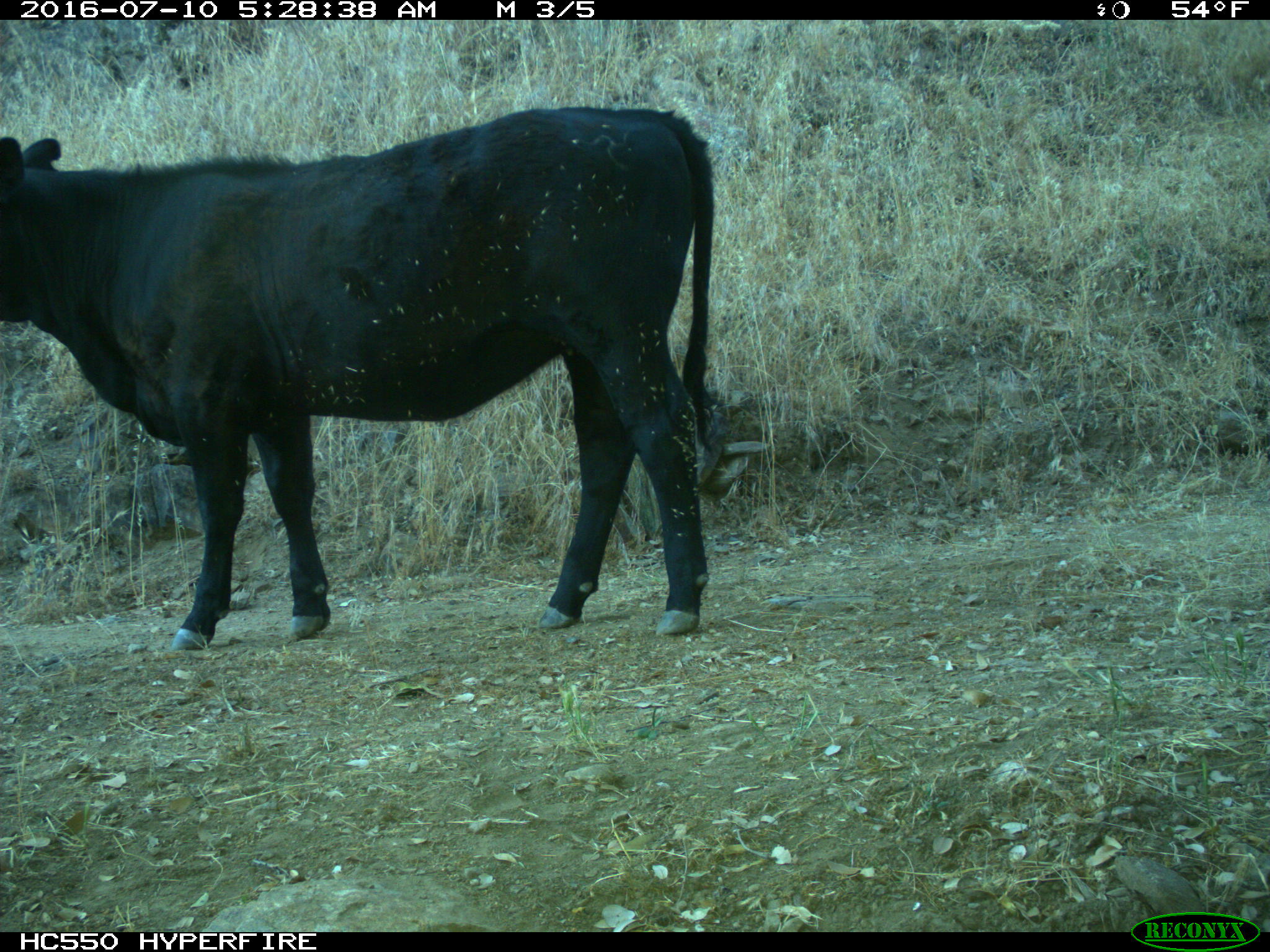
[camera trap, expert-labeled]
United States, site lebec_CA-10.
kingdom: Animalia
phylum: Chordata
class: Mammalia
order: Artiodactyla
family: Bovidae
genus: Bos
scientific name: Bos taurus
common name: domestic cow